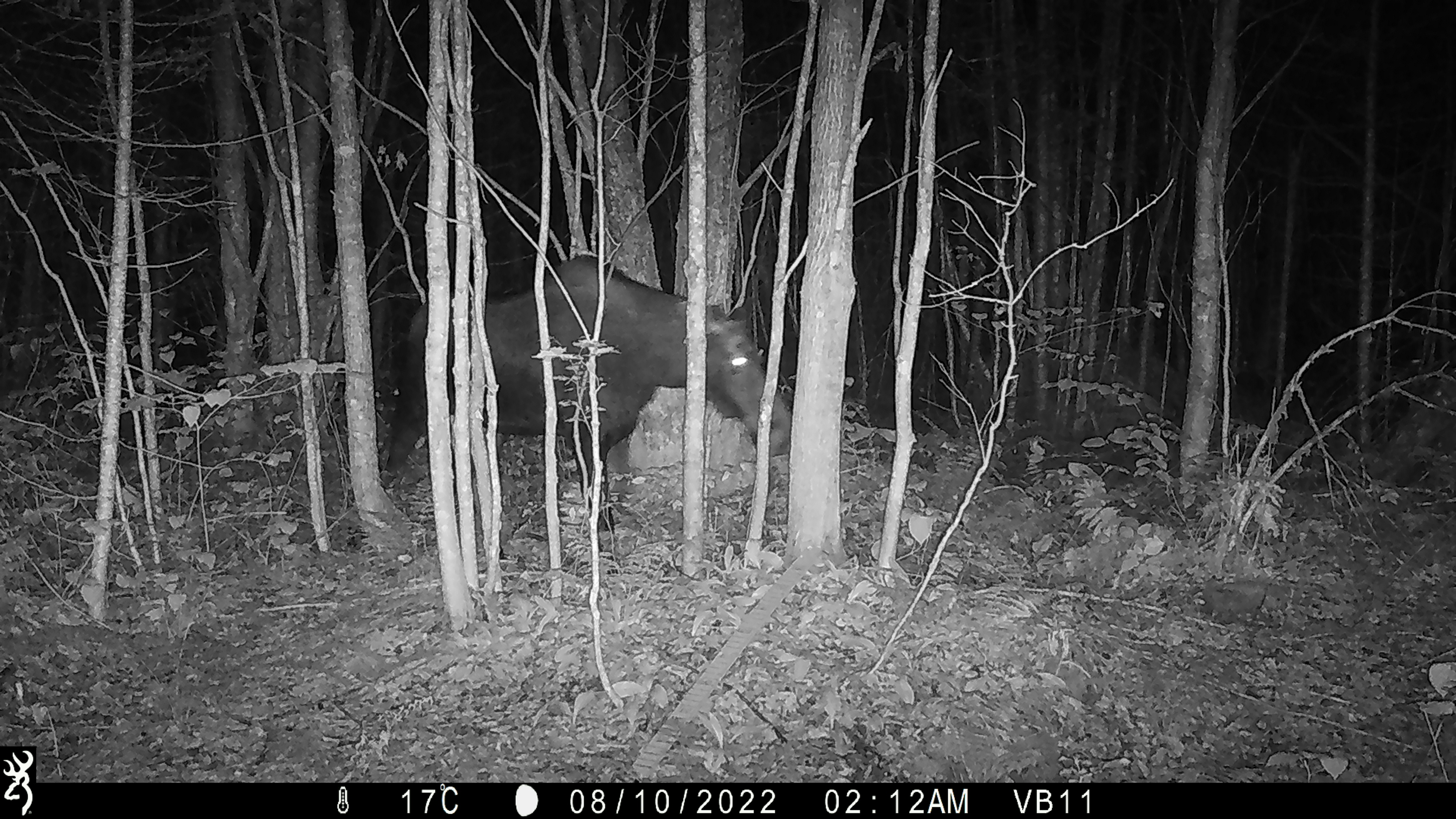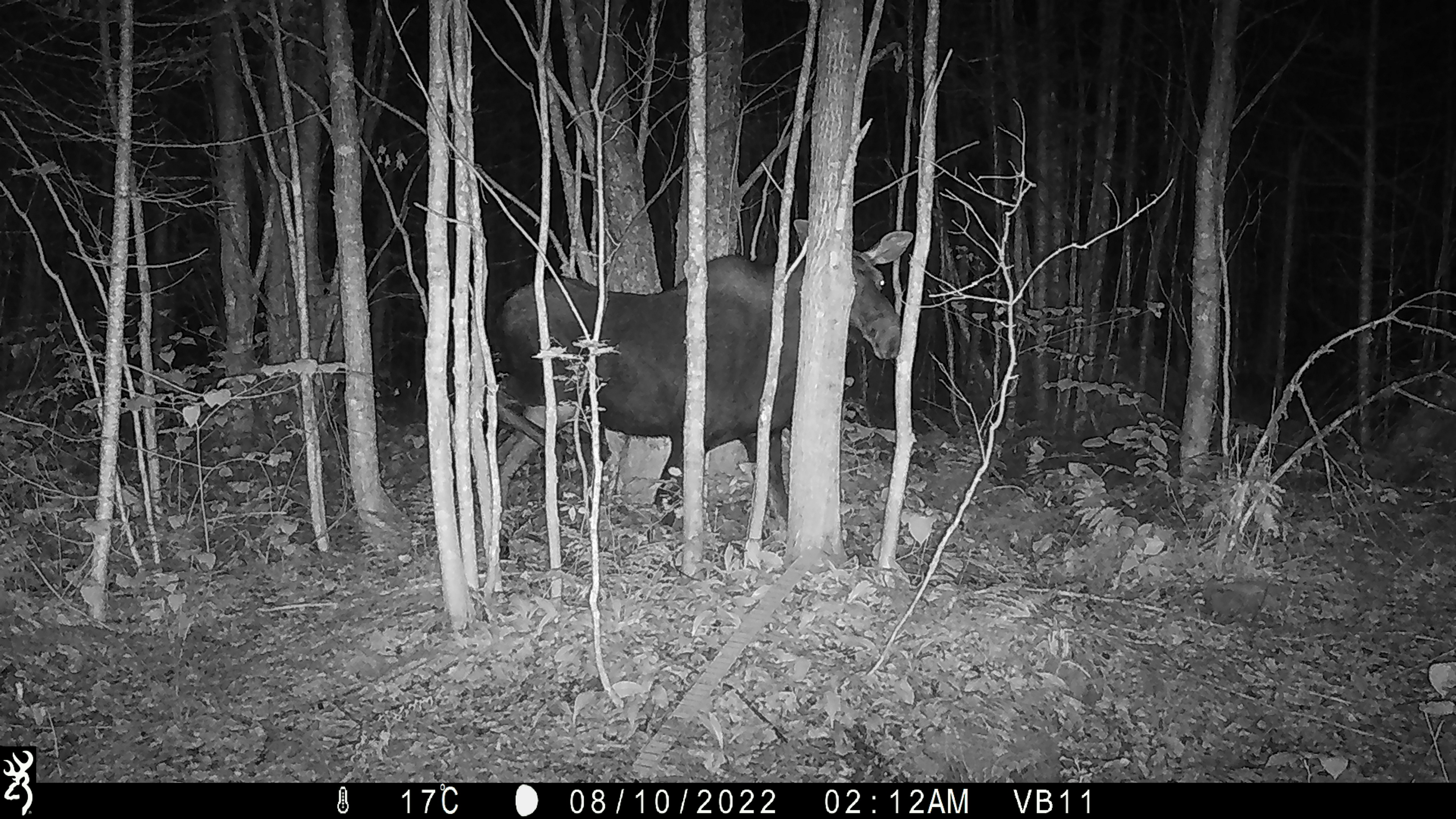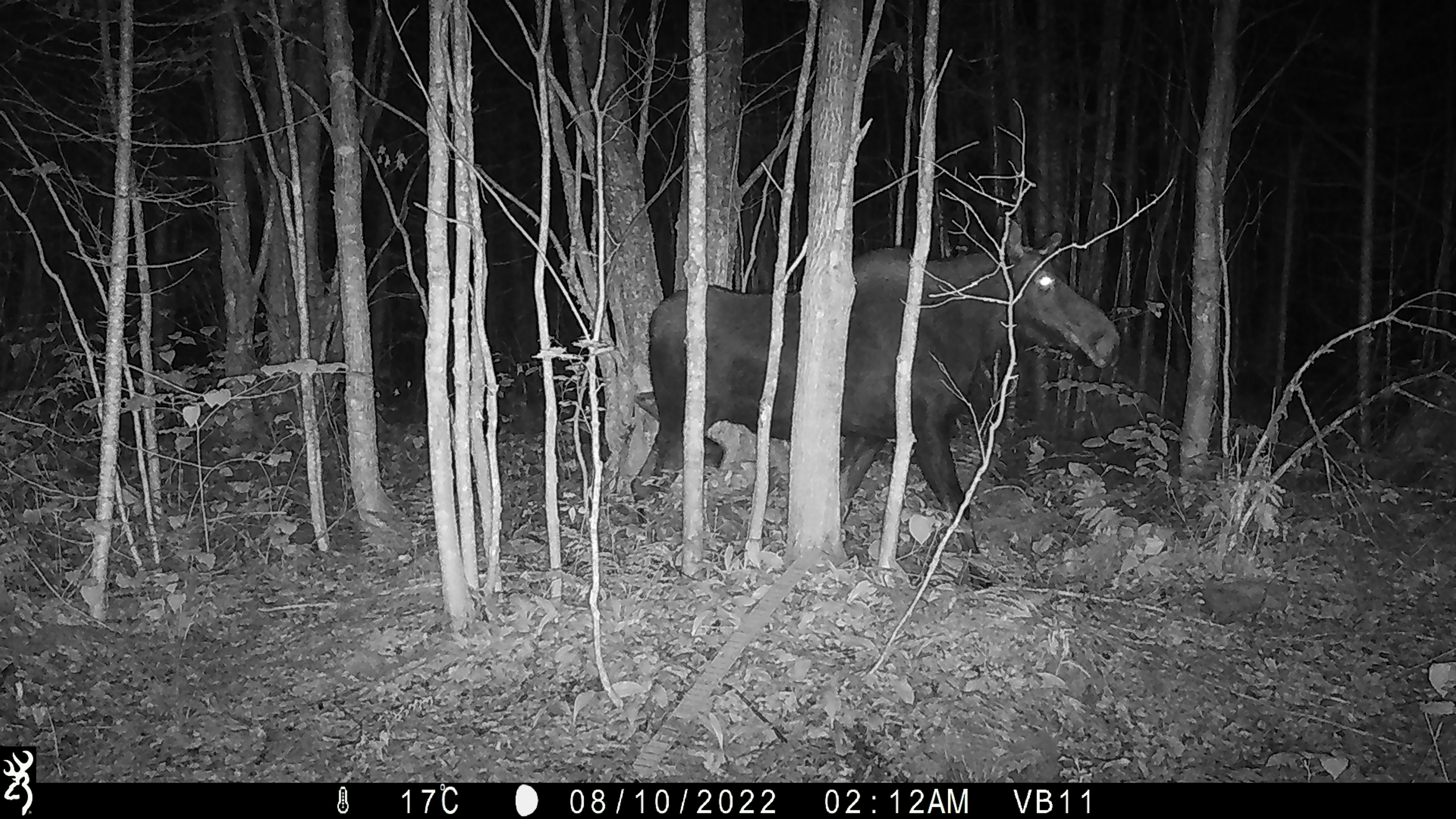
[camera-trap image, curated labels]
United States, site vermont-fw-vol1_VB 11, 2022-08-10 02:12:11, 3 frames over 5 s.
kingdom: Animalia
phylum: Chordata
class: Mammalia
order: Artiodactyla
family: Cervidae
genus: Alces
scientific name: Alces alces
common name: moose